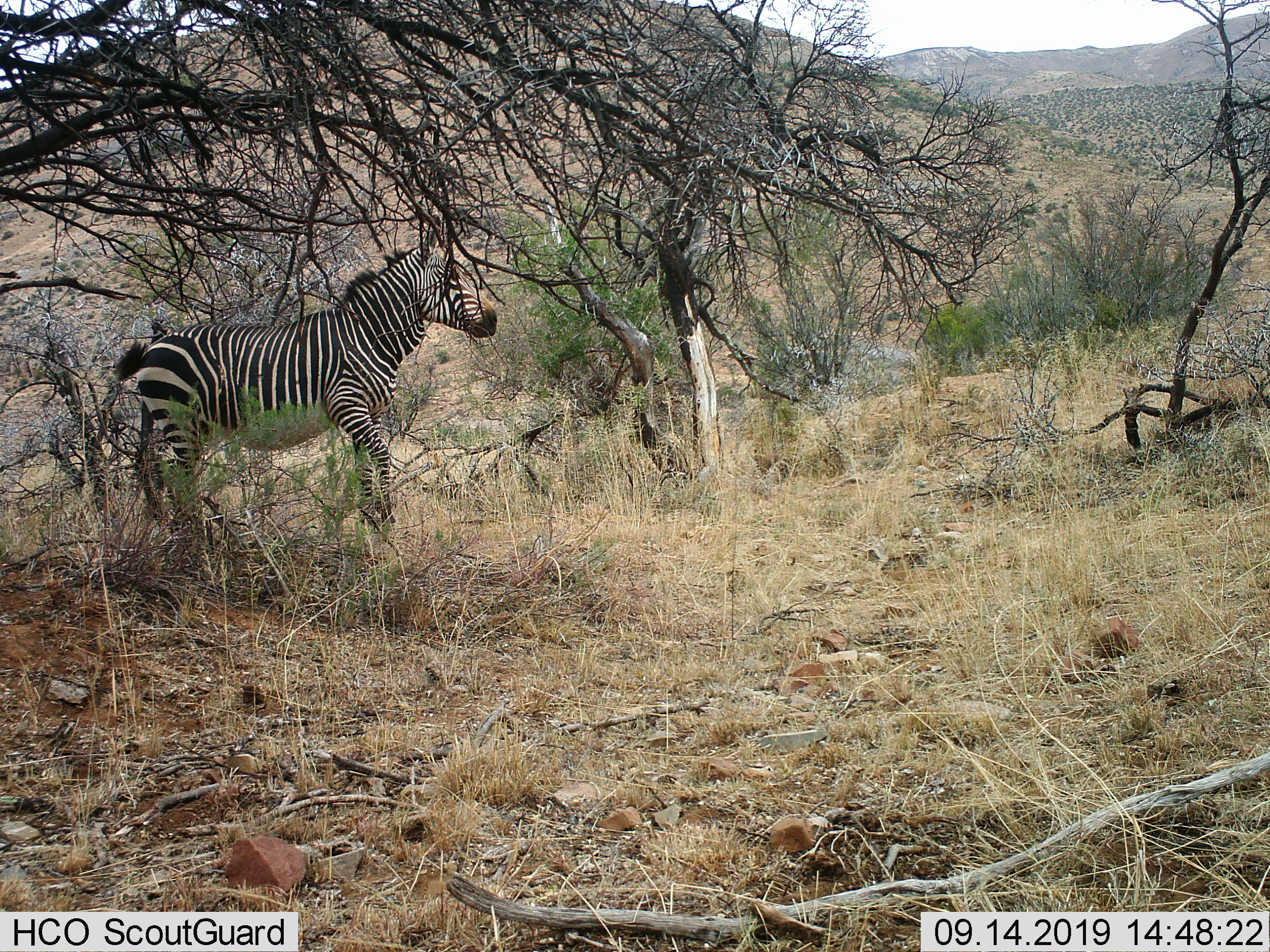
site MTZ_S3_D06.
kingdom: Animalia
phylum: Chordata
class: Mammalia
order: Perissodactyla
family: Equidae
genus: Equus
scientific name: Equus zebra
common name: mountain zebra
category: zebramountain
Zebramountain (mountain zebra) (Equus zebra), count 1. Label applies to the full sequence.